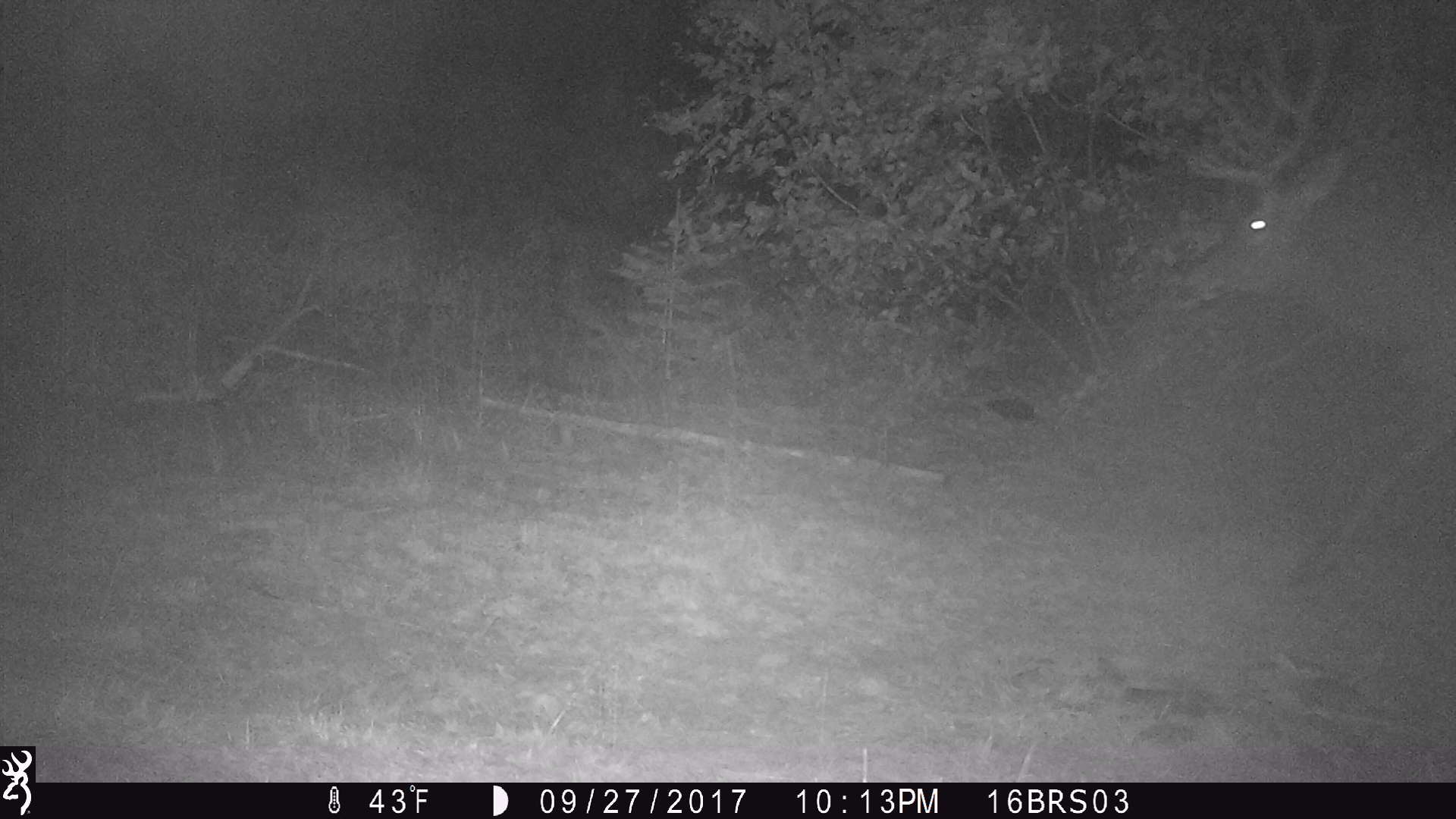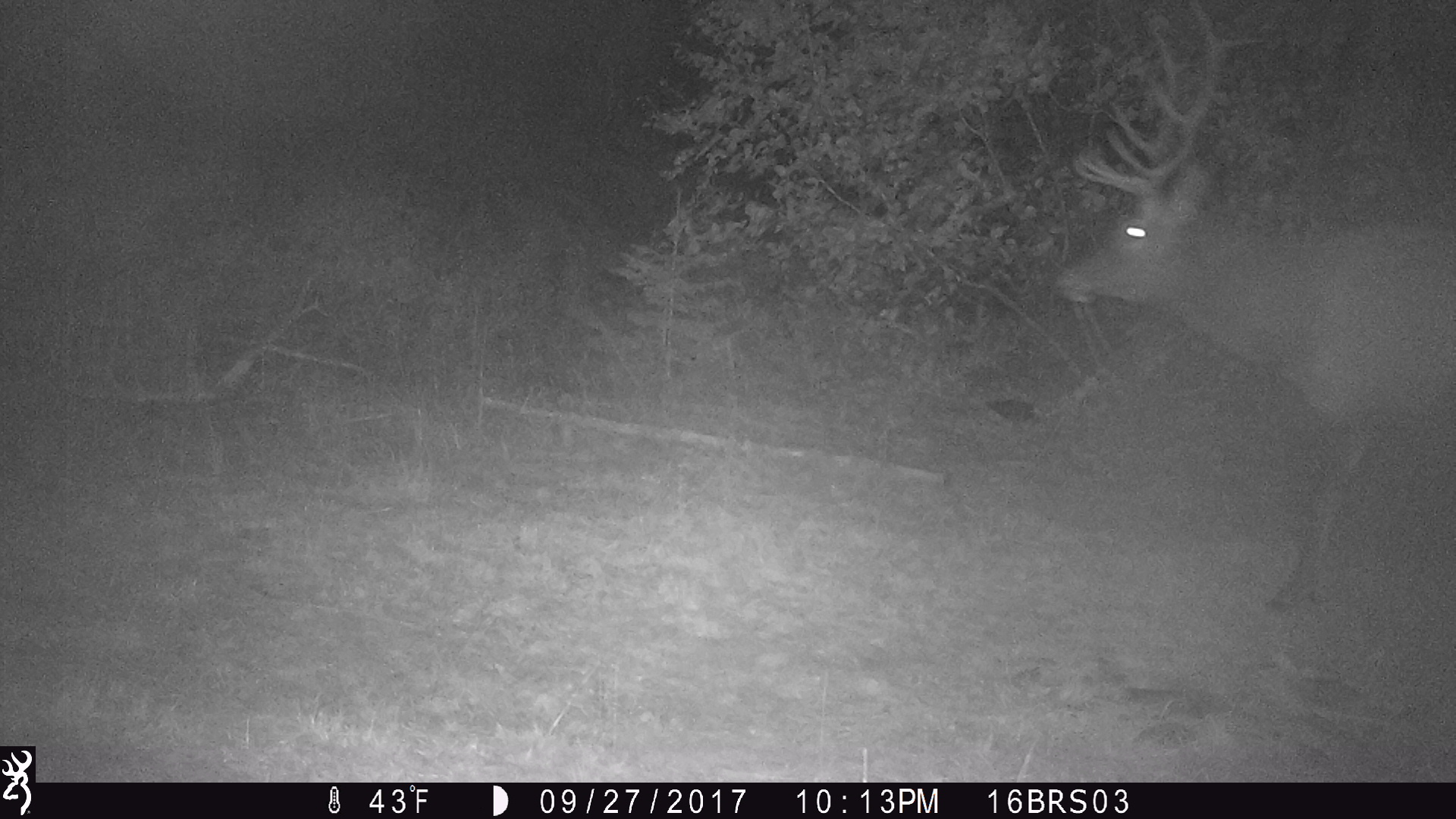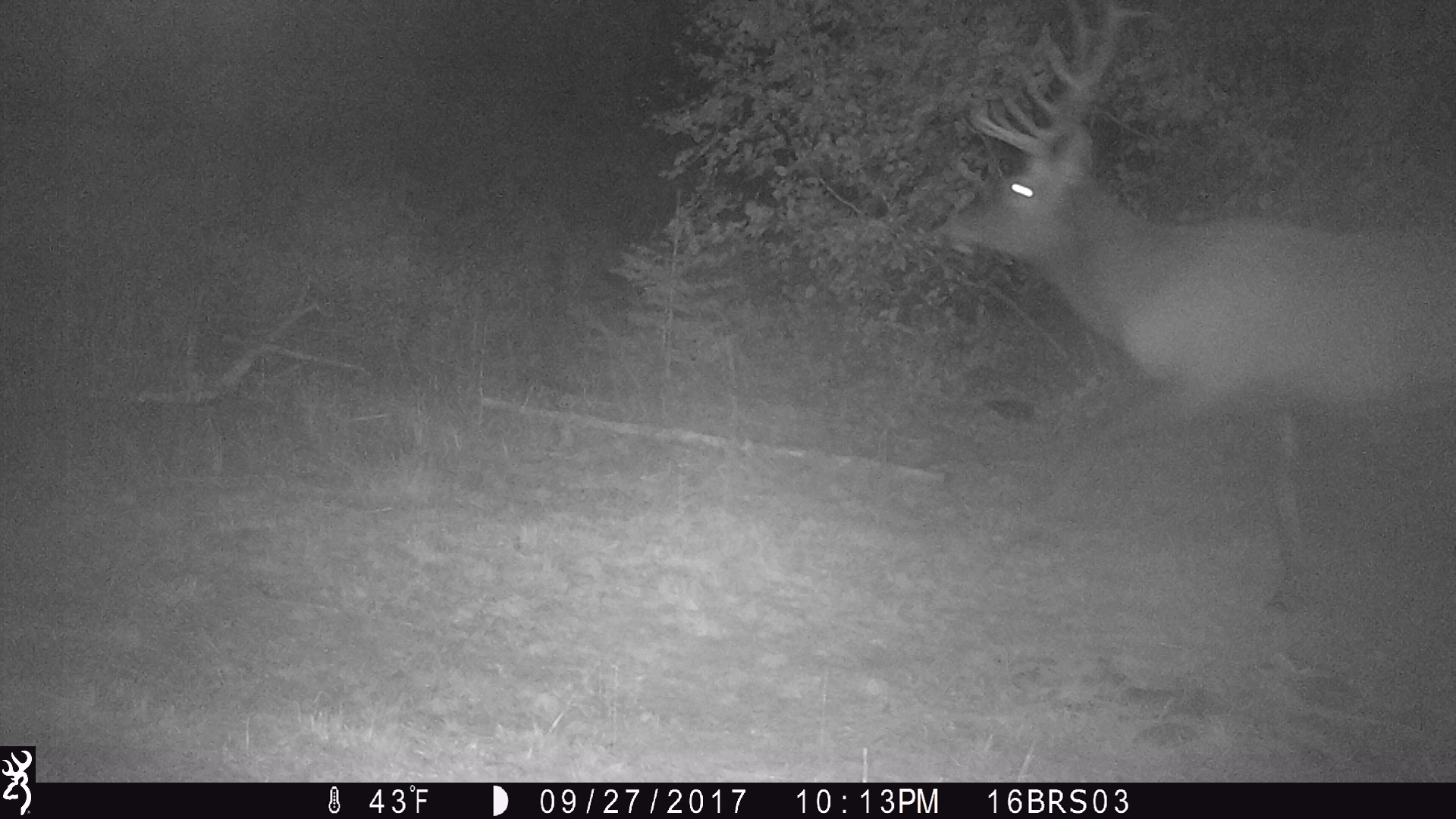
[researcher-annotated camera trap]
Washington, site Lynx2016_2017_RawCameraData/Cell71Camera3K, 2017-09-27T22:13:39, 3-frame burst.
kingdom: Animalia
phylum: Chordata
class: Mammalia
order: Artiodactyla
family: Cervidae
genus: Cervus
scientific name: Cervus canadensis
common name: elk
Cervus canadensis (elk). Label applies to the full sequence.